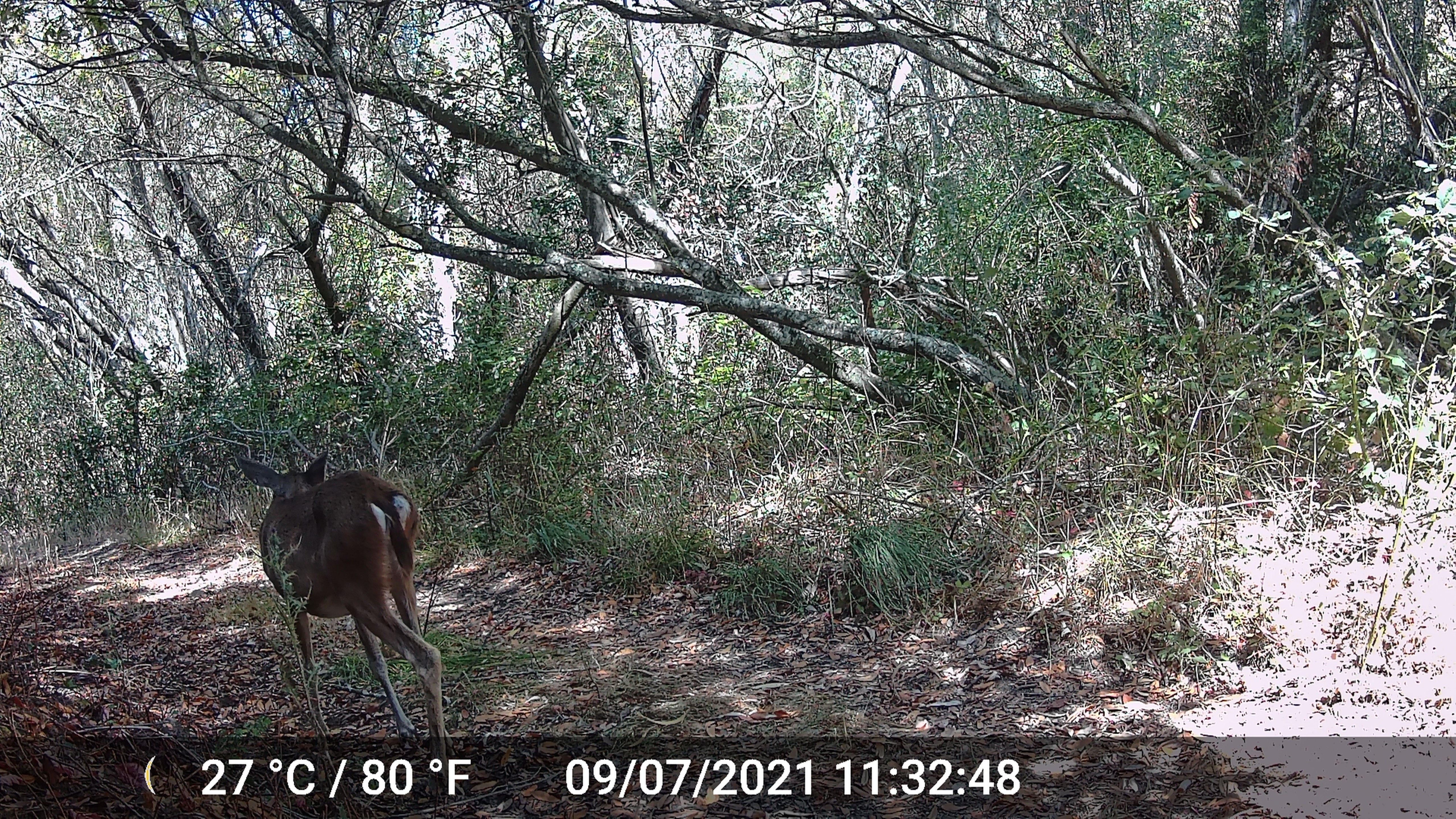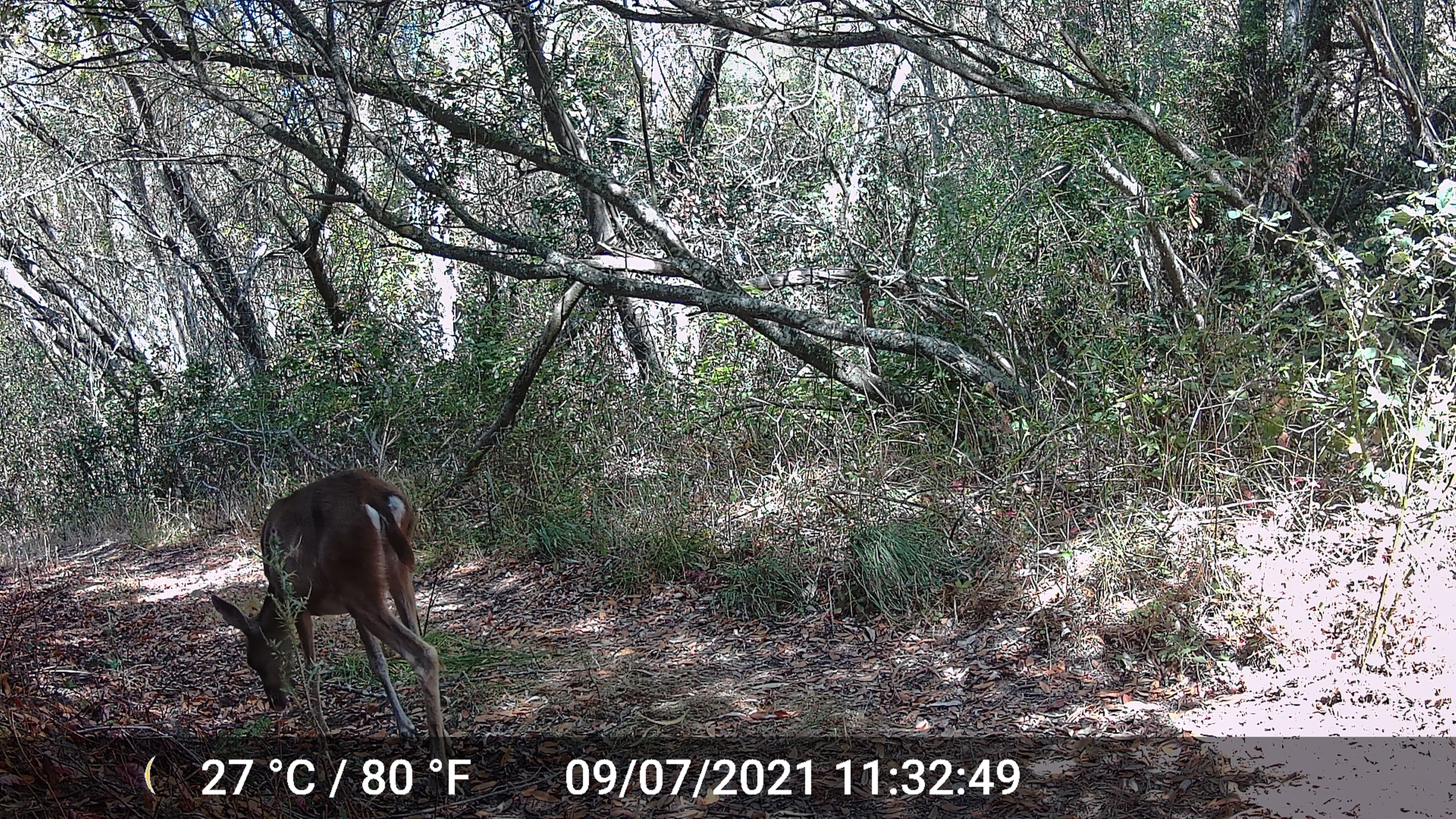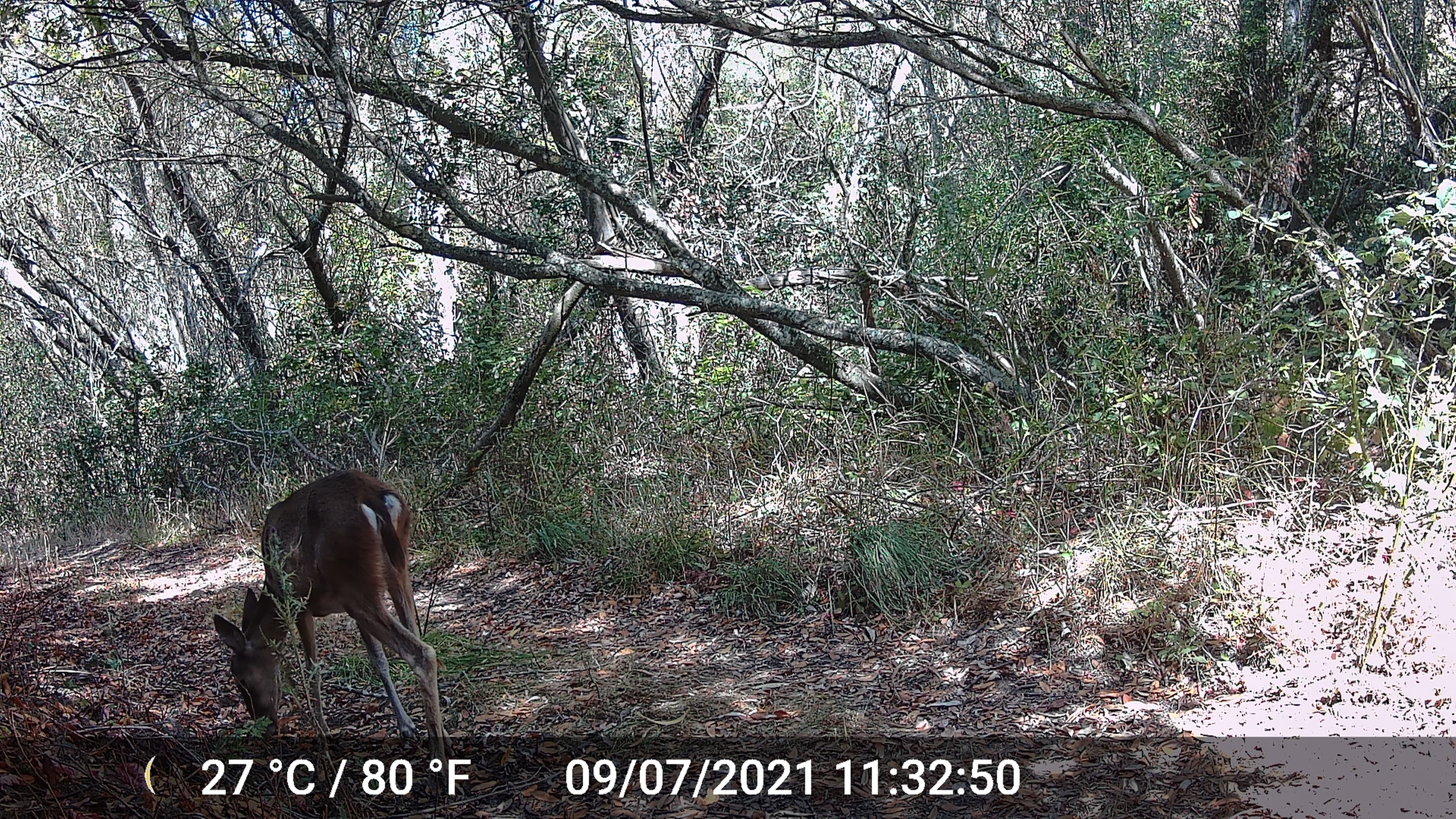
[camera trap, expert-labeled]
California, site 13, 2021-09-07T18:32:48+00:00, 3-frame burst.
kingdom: Animalia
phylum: Chordata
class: Mammalia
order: Artiodactyla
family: Cervidae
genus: Odocoileus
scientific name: Odocoileus hemionus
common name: mule deer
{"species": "mule deer (Odocoileus hemionus)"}